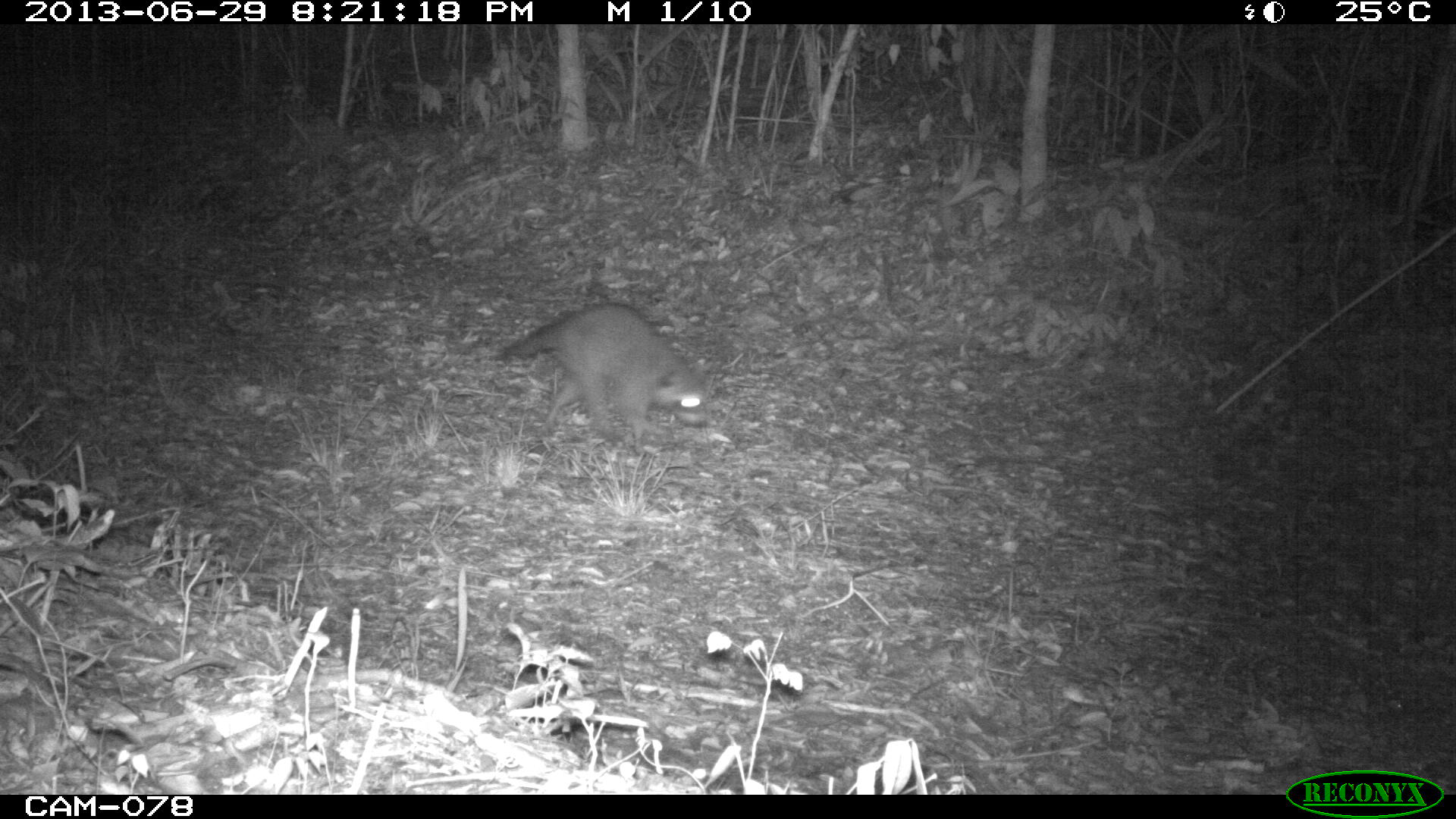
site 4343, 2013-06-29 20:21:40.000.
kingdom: Animalia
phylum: Chordata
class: Mammalia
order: Carnivora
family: Procyonidae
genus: Procyon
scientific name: Procyon lotor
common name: common raccoon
Procyon lotor (common raccoon), count 1.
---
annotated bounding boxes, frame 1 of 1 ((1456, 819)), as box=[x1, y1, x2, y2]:
procyon lotor: box=[493, 302, 709, 455]